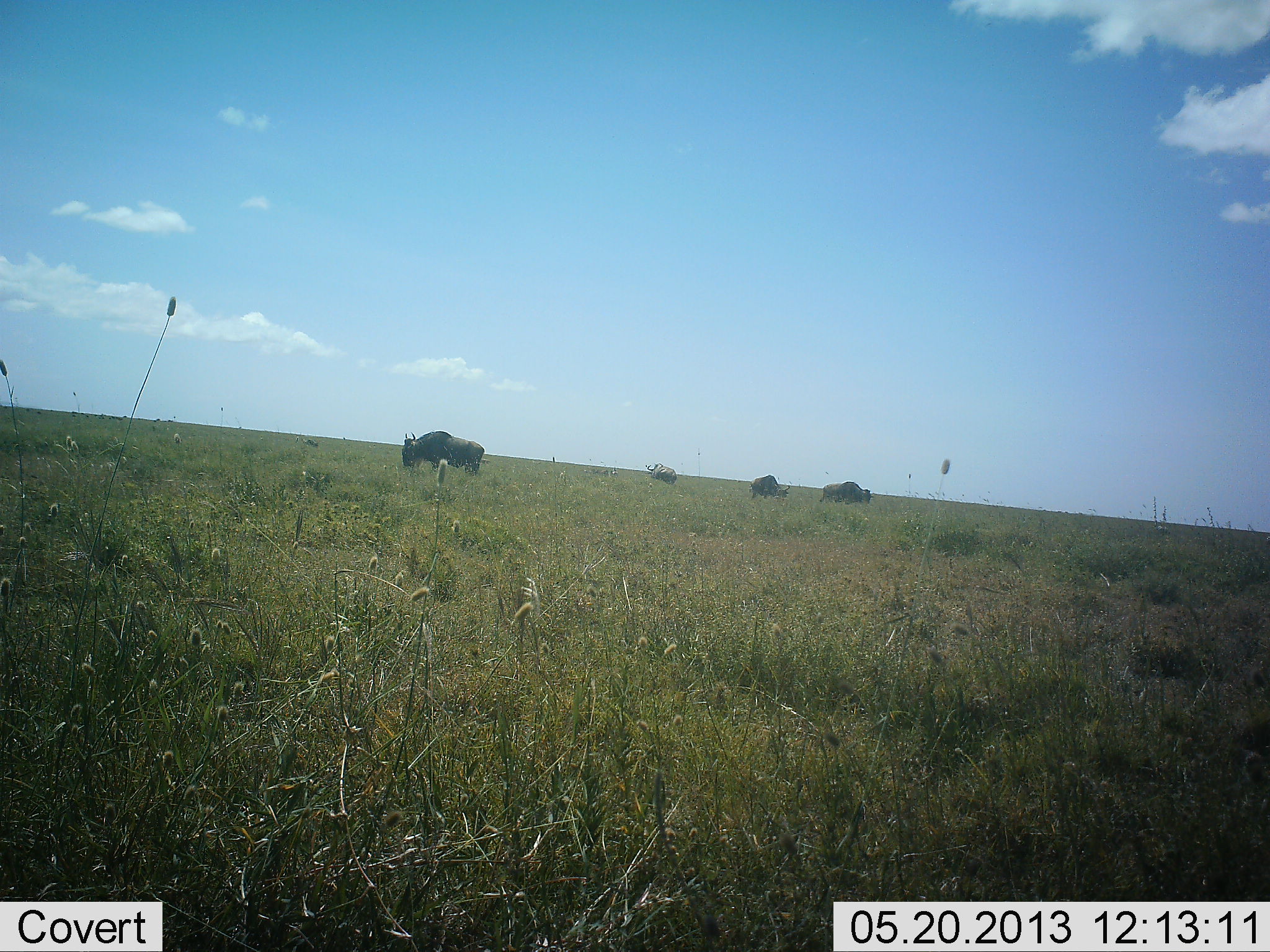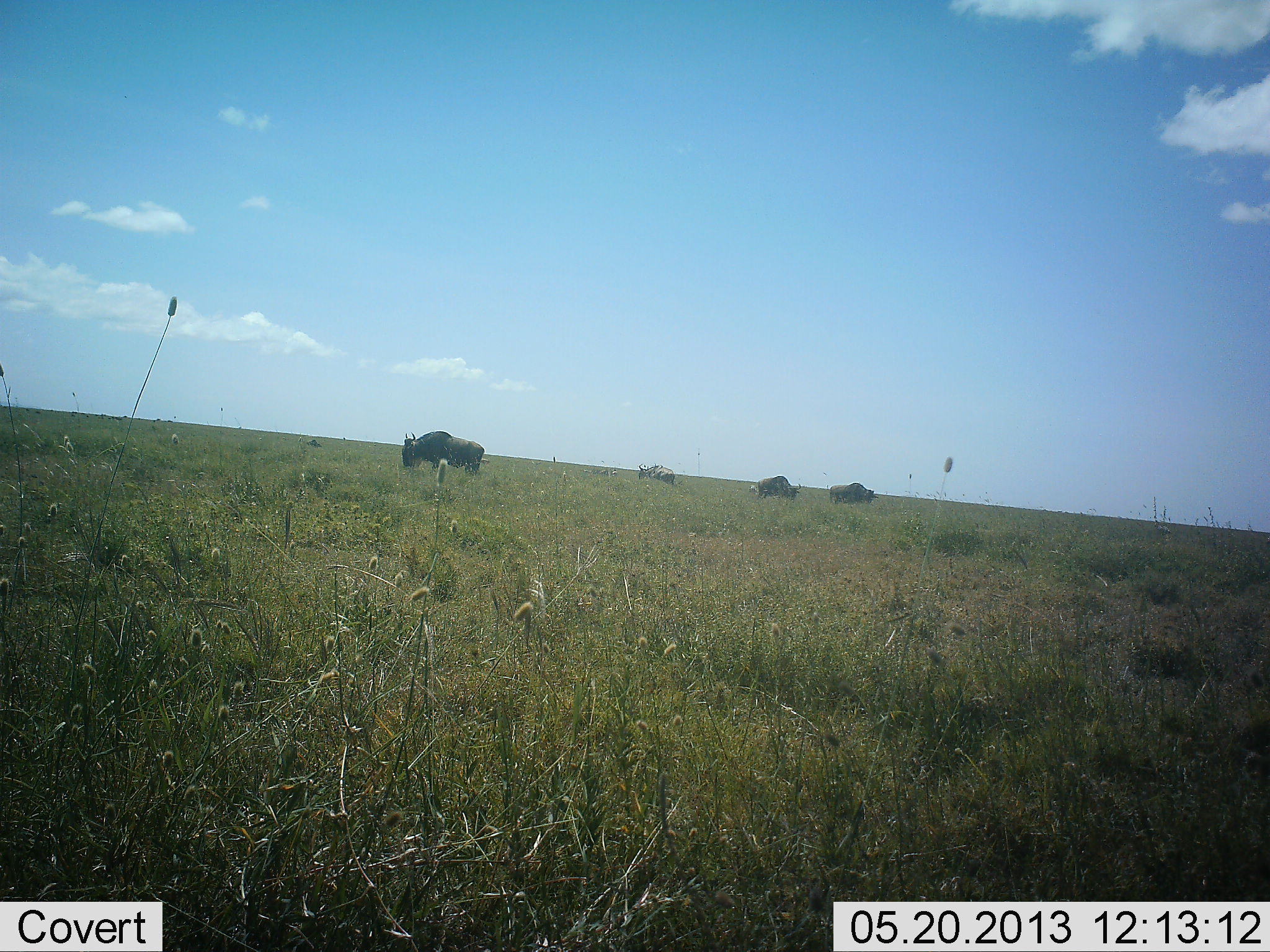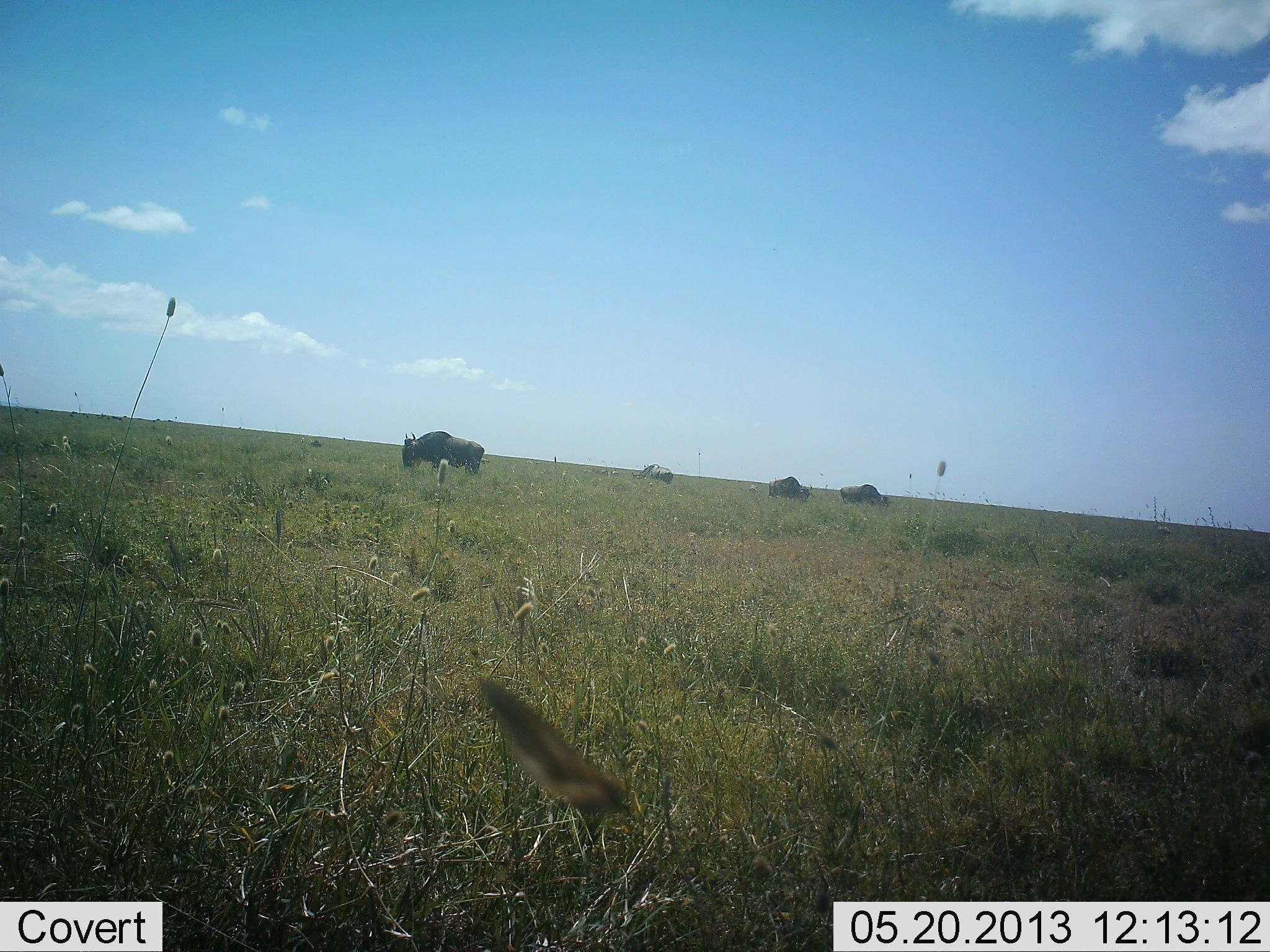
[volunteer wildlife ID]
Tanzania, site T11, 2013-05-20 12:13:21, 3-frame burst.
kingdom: Animalia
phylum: Chordata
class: Mammalia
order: Artiodactyla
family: Bovidae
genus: Connochaetes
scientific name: Connochaetes taurinus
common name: blue wildebeest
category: wildebeest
Wildebeest (blue wildebeest) (Connochaetes taurinus), count 4. Behavior (volunteer vote fractions): standing 33%, resting 4%, moving 46%, interacting 4%. Young present (vote fraction): 0%. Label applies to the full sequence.